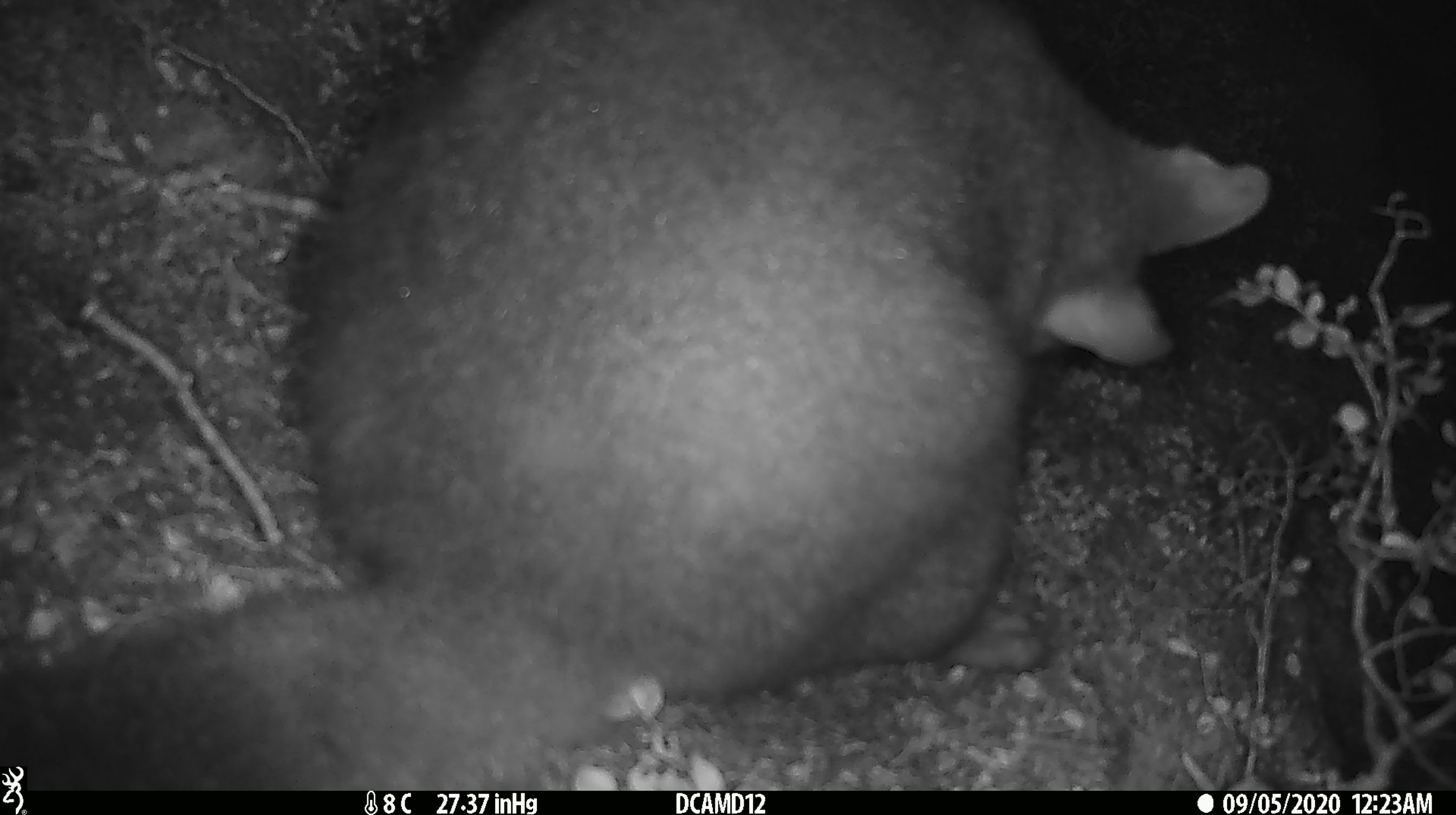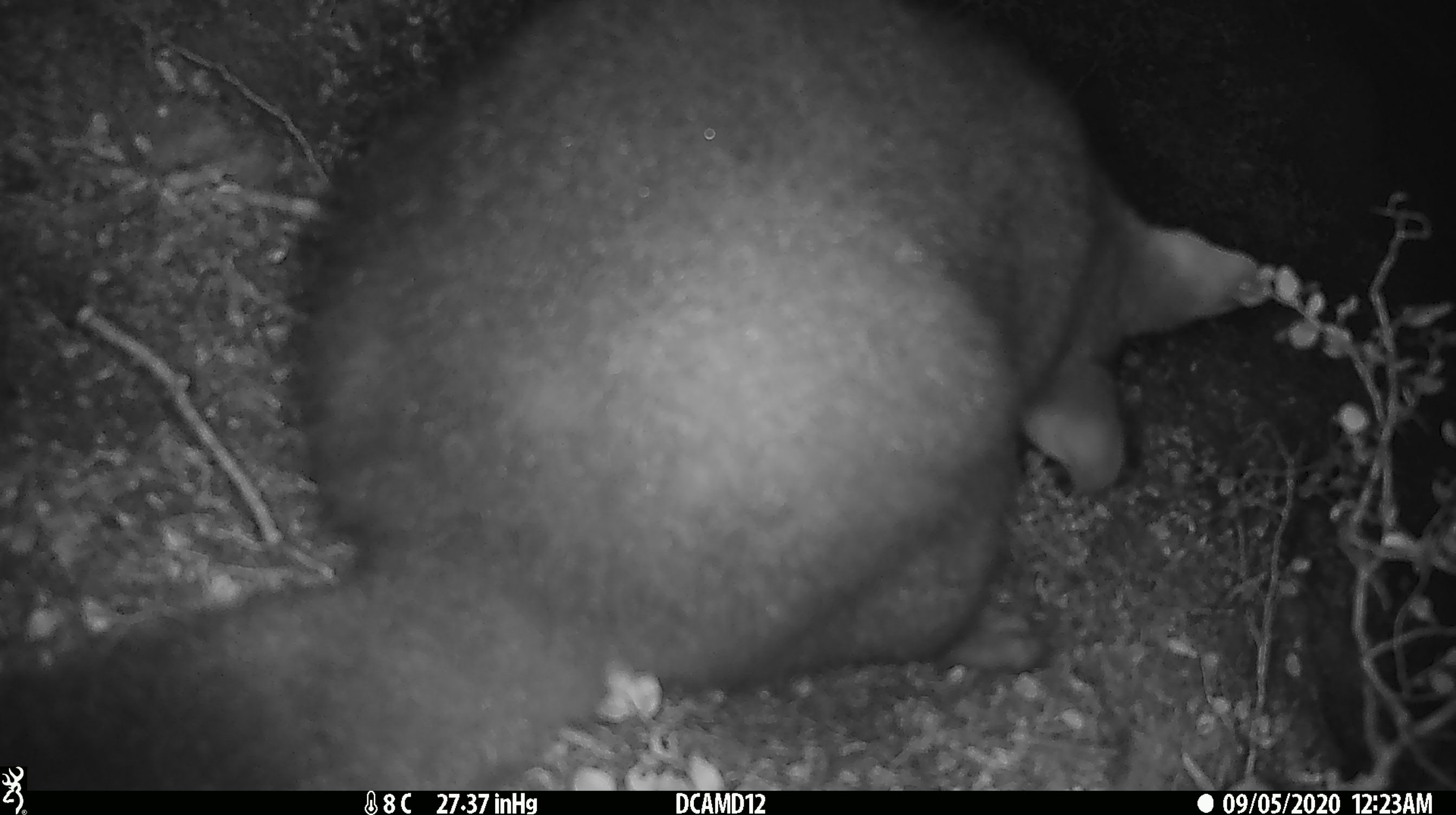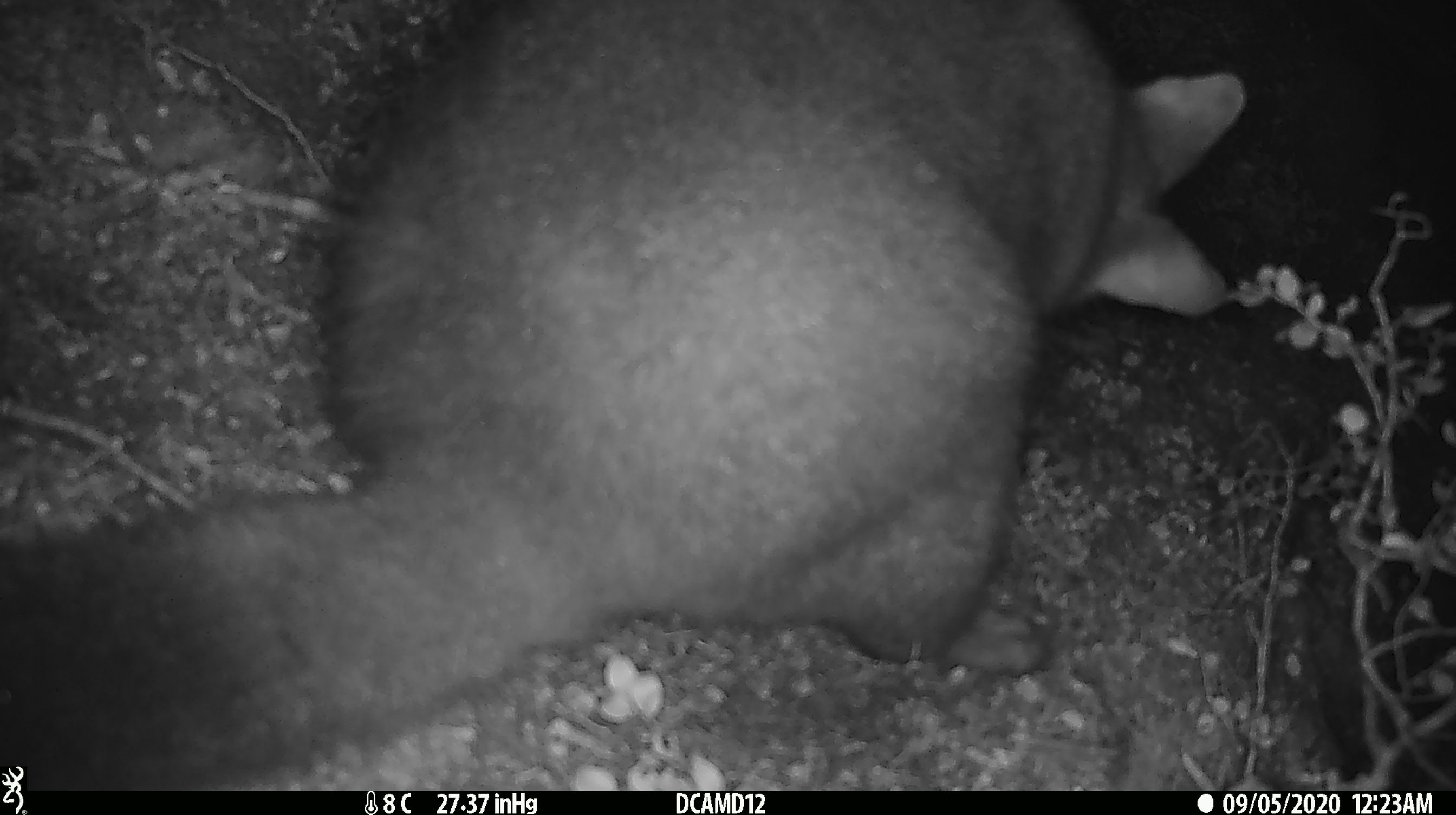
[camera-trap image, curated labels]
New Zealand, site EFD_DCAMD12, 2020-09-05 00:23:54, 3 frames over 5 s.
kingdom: Animalia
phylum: Chordata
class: Mammalia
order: Diprotodontia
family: Phalangeridae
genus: Trichosurus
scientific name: Trichosurus vulpecula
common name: common brushtail possum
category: possum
Possum (common brushtail possum) (Trichosurus vulpecula).